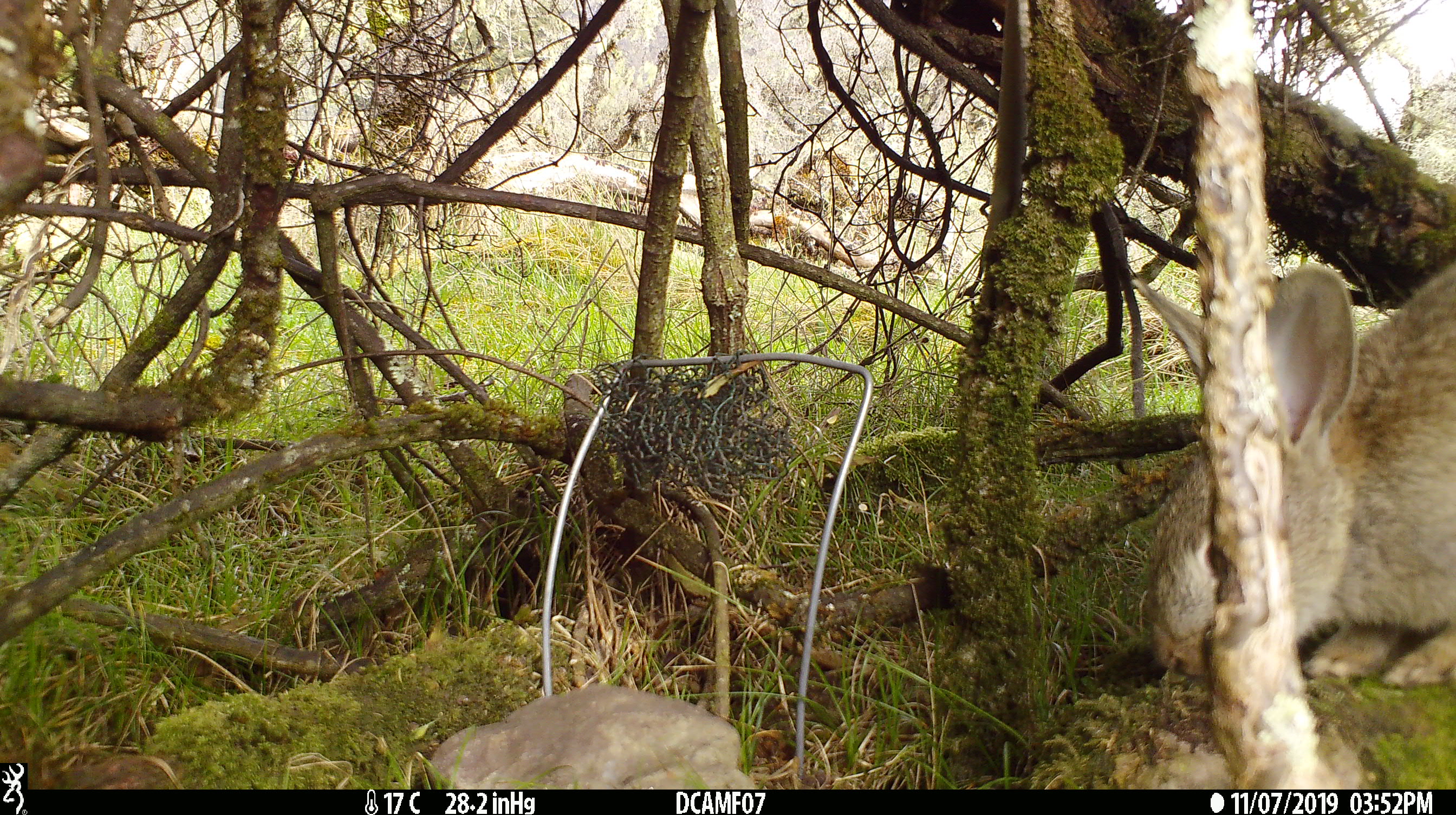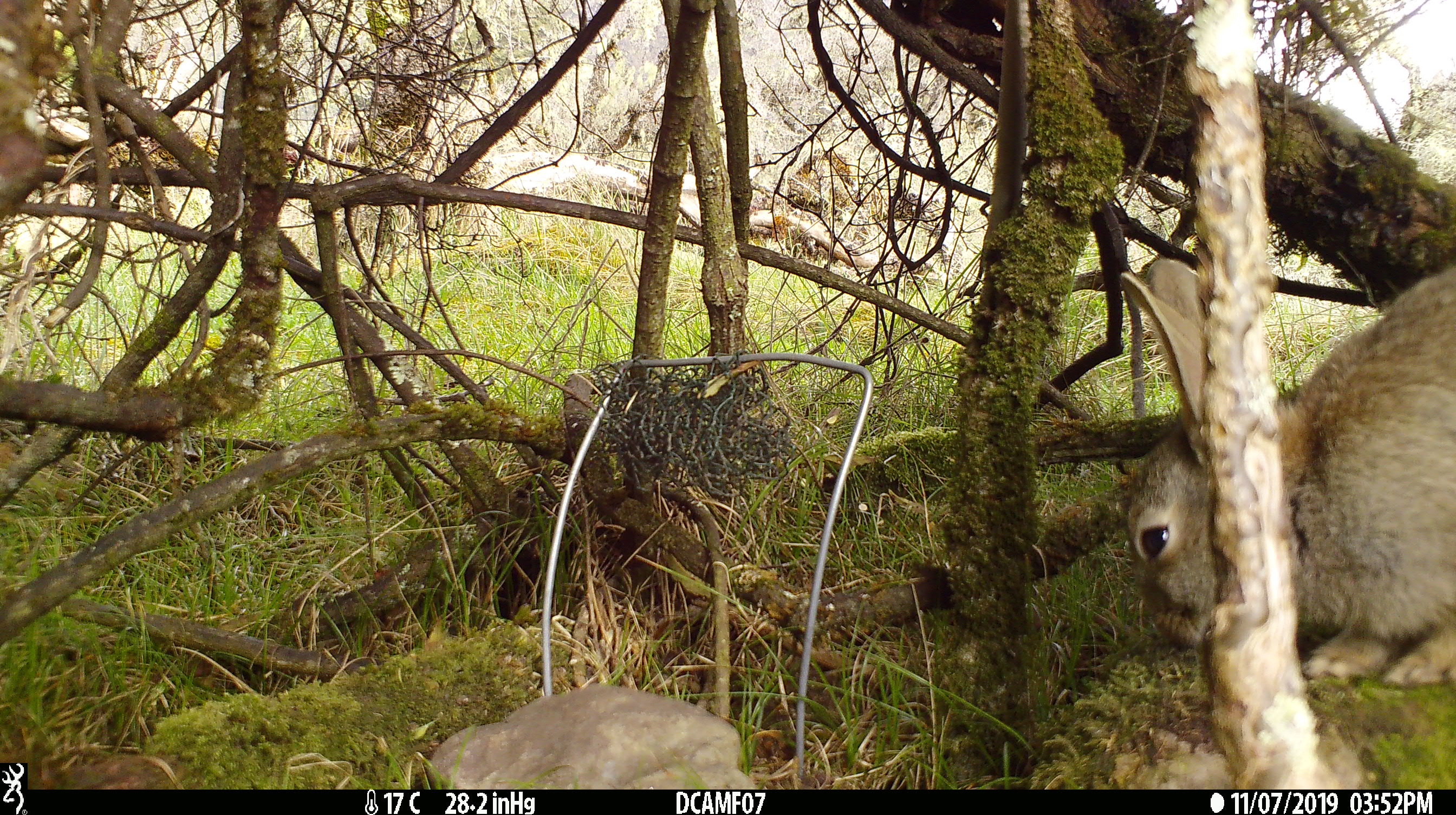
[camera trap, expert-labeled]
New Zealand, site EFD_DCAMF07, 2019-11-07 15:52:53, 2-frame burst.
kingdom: Animalia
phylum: Chordata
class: Mammalia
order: Lagomorpha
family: Leporidae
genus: Oryctolagus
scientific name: Oryctolagus cuniculus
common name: european rabbit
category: rabbit